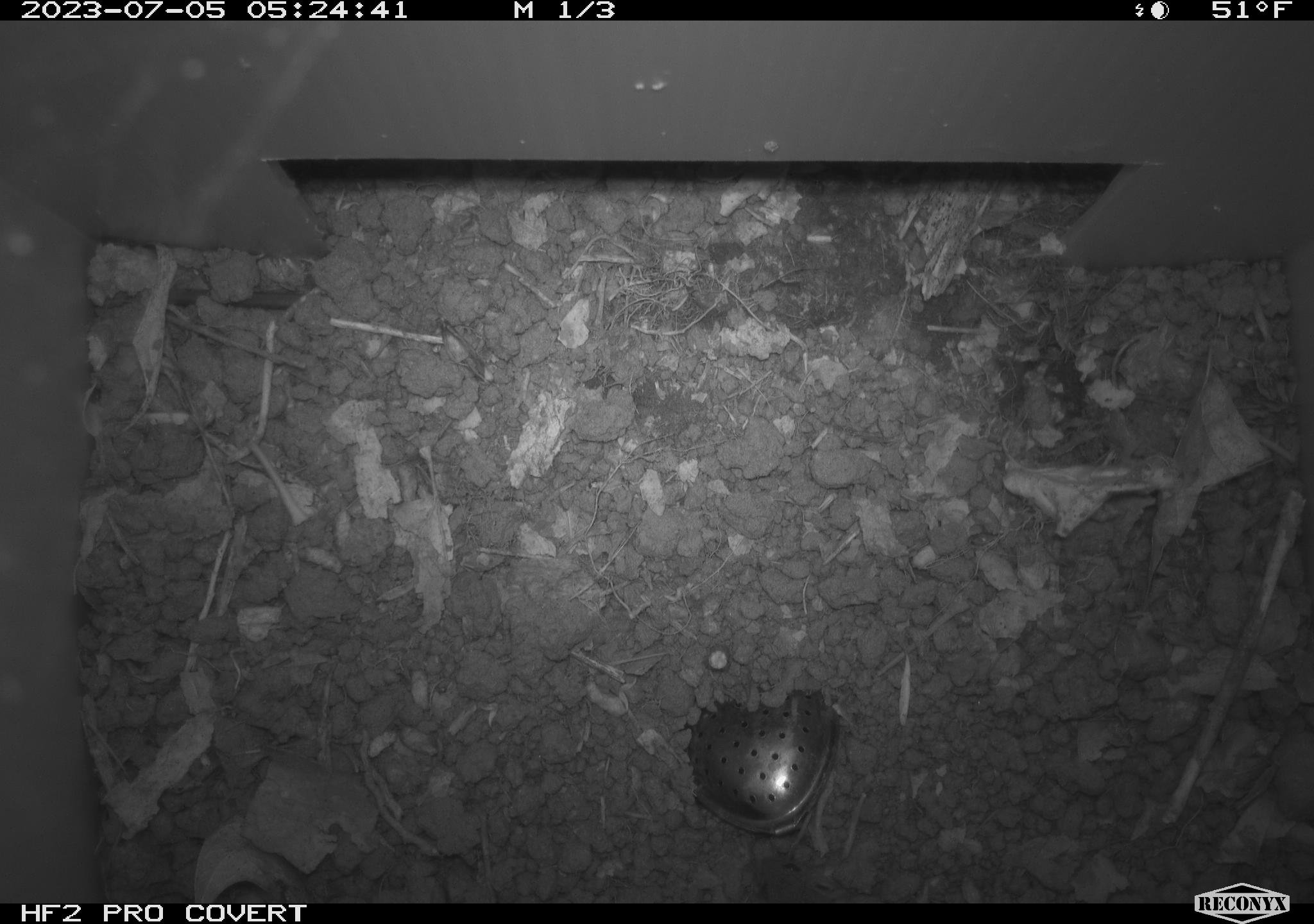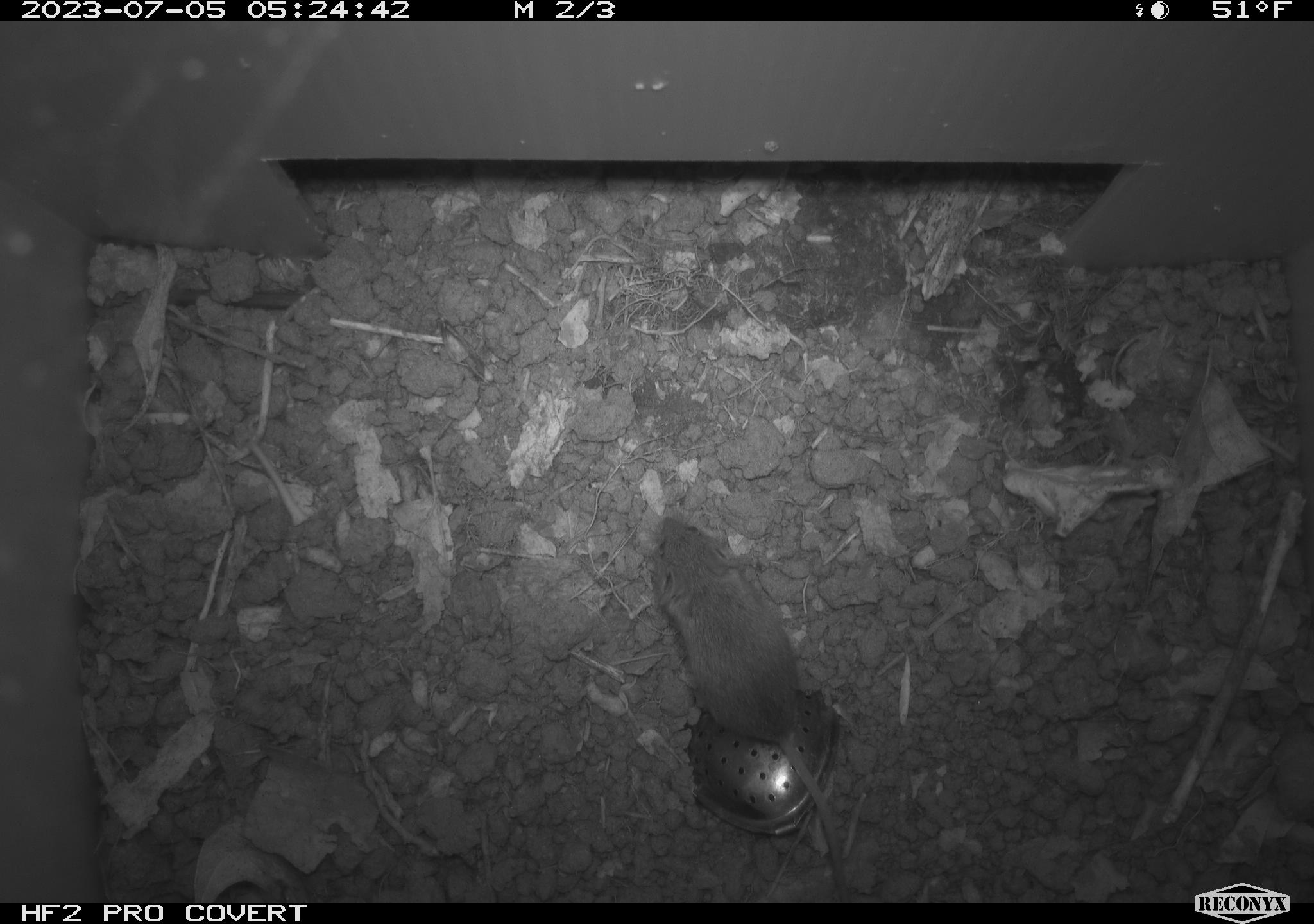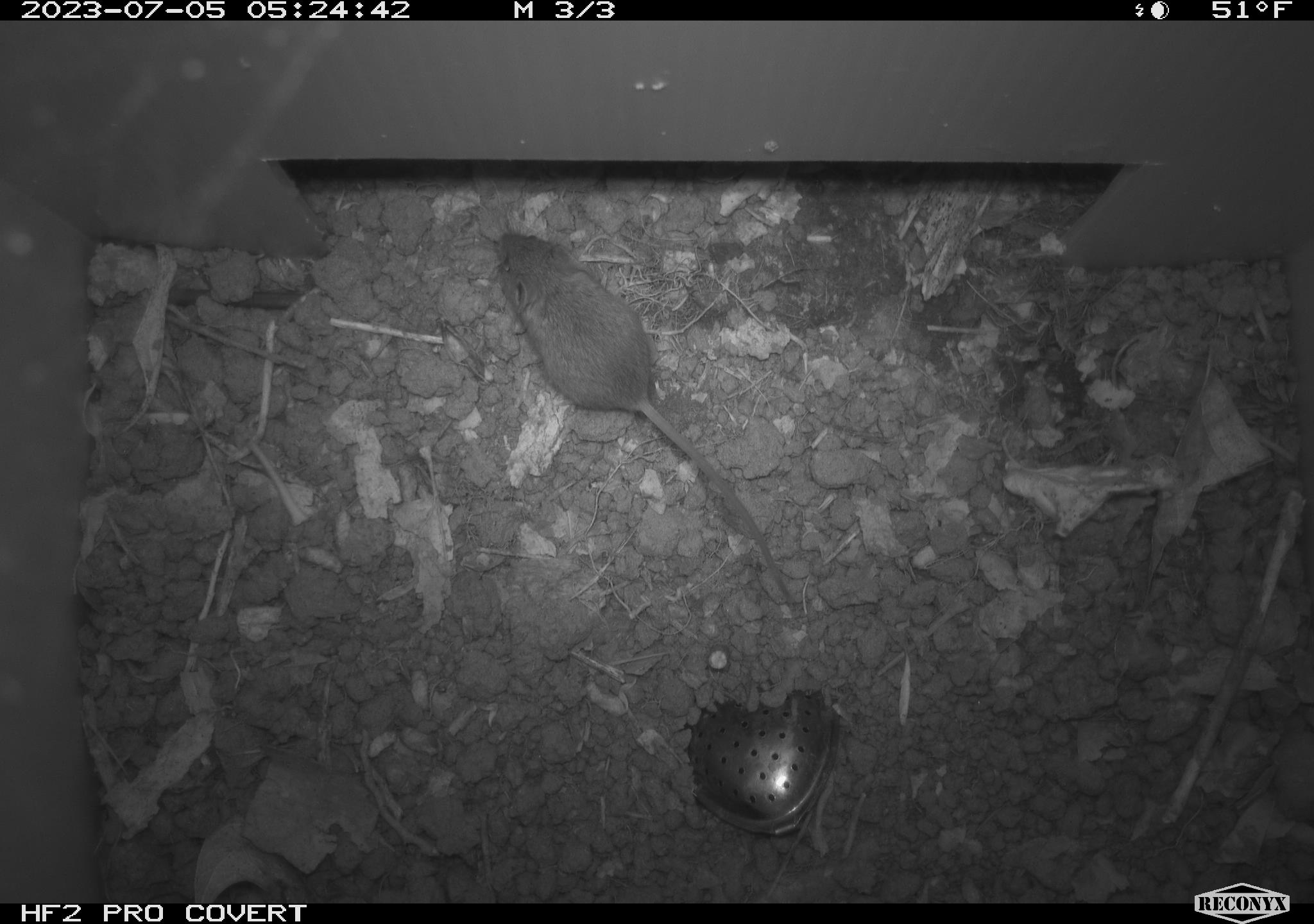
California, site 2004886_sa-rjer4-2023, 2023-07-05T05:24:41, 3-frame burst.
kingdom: Animalia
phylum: Chordata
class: Mammalia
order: Rodentia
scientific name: Rodentia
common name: mouse species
Mouse species (Rodentia).